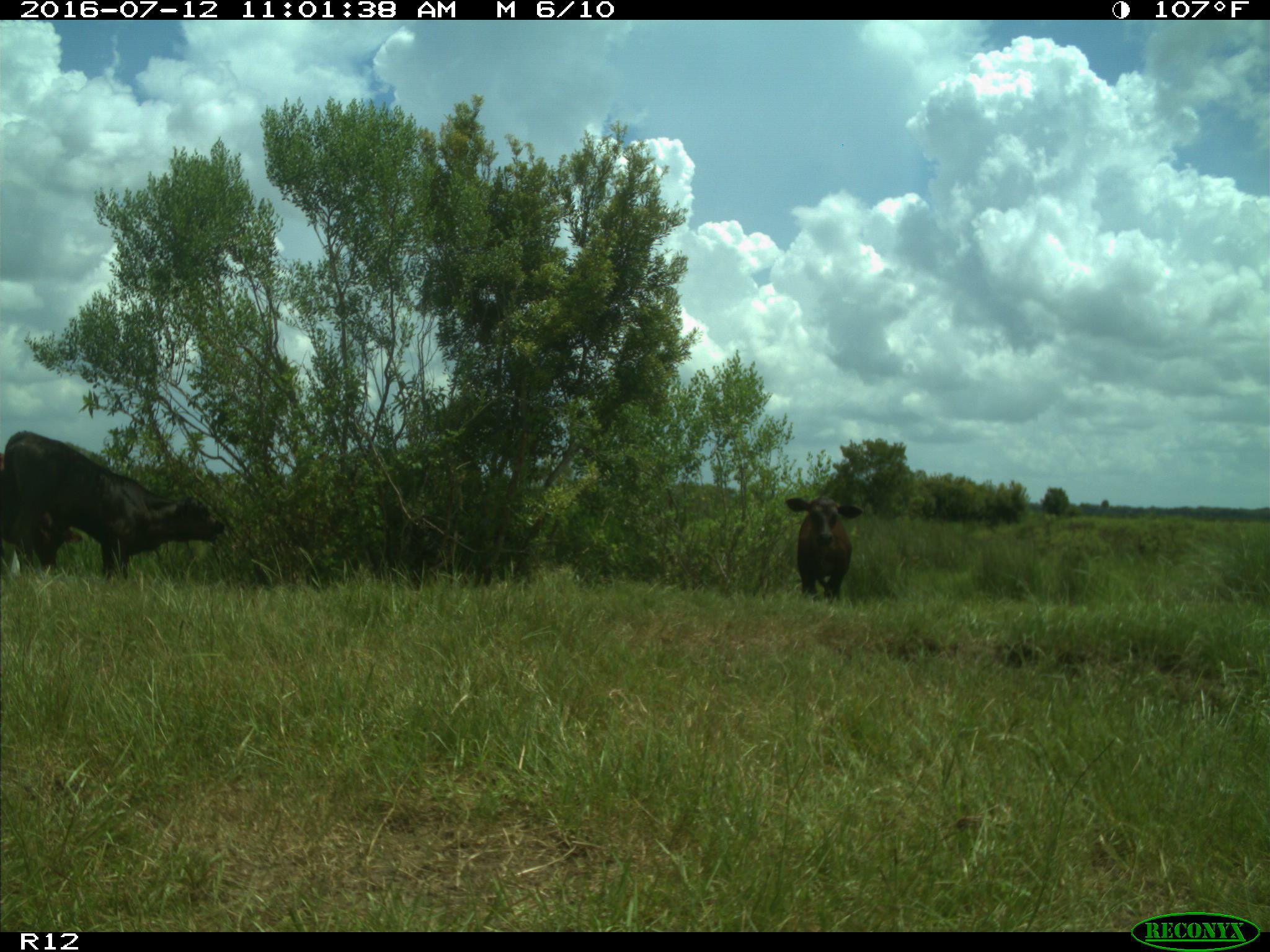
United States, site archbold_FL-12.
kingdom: Animalia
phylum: Chordata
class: Mammalia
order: Artiodactyla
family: Bovidae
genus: Bos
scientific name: Bos taurus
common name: domestic cow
Bos taurus (domestic cow).